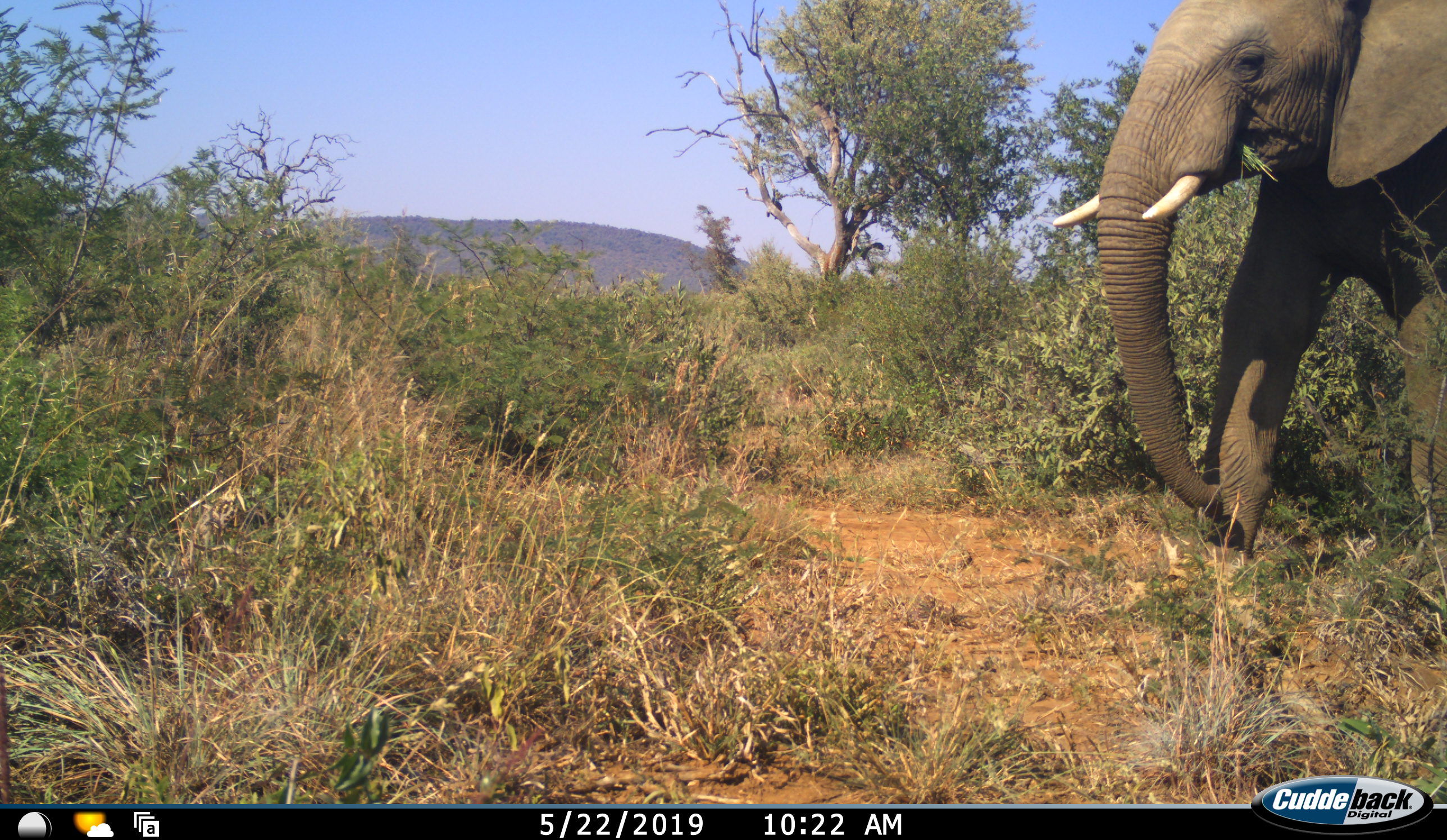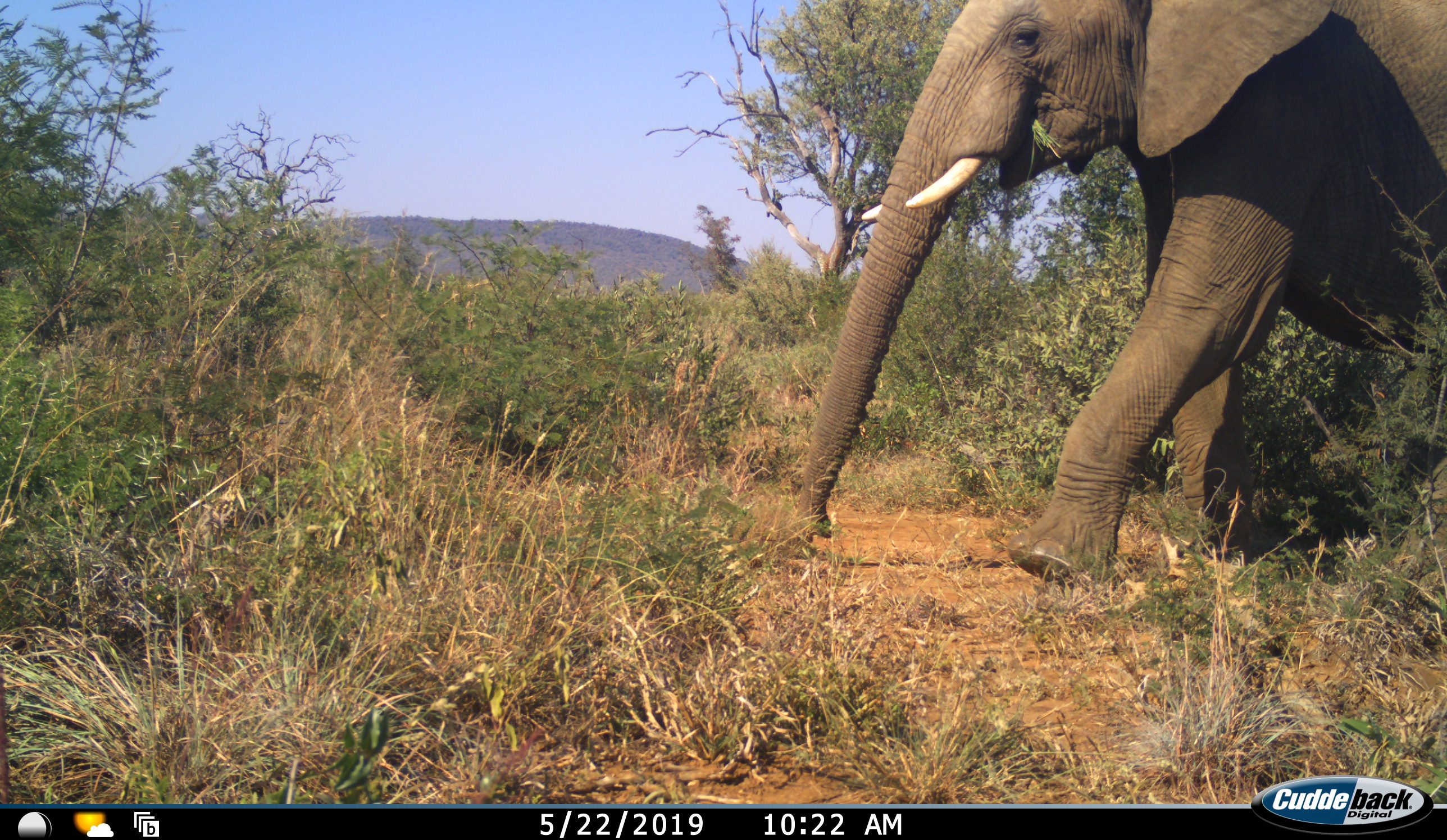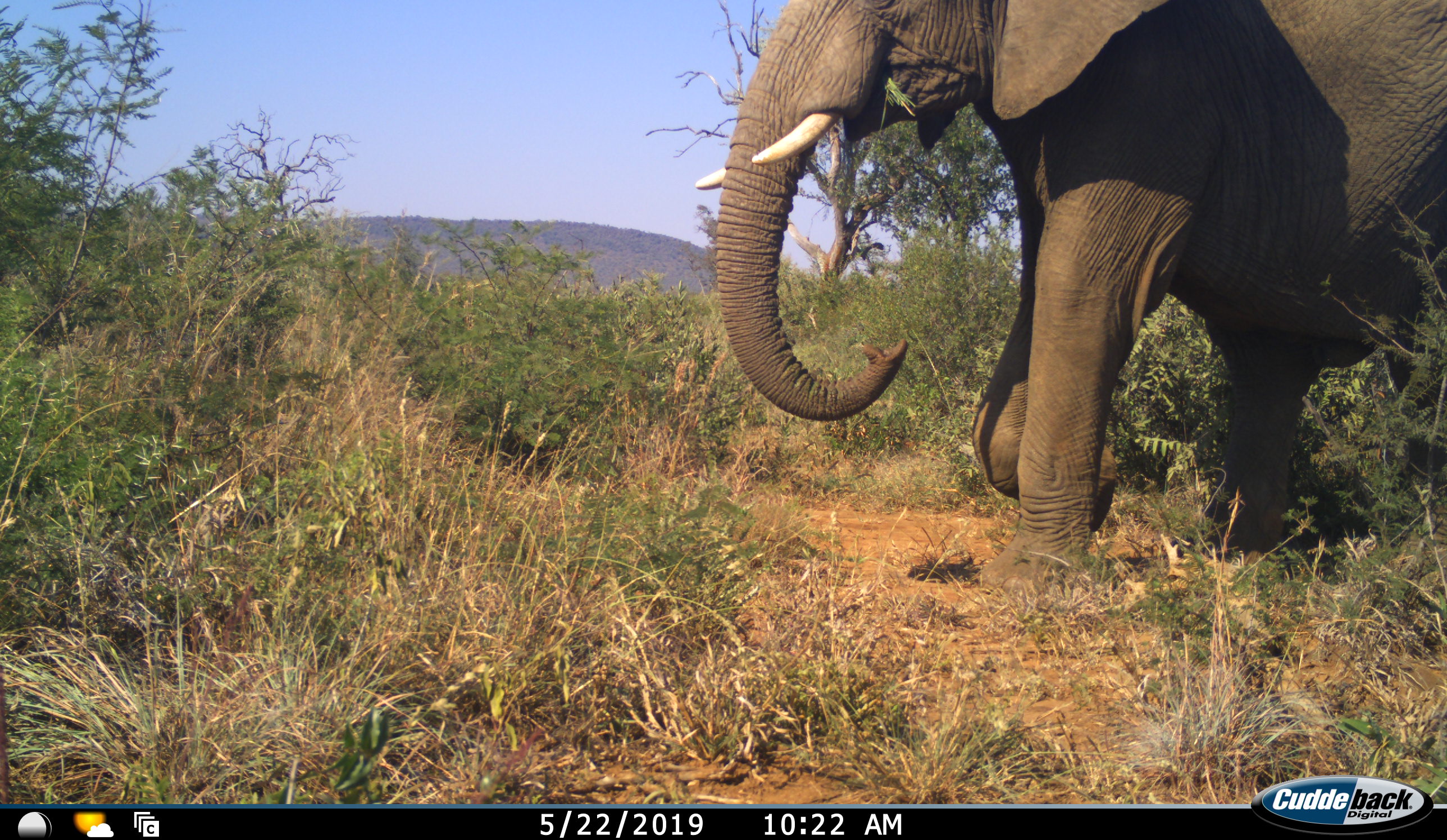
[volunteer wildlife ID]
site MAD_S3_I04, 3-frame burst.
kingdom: Animalia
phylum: Chordata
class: Mammalia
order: Proboscidea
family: Elephantidae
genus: Loxodonta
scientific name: Loxodonta africana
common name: african bush elephant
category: elephant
Elephant (african bush elephant) (Loxodonta africana), count 1. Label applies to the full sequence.